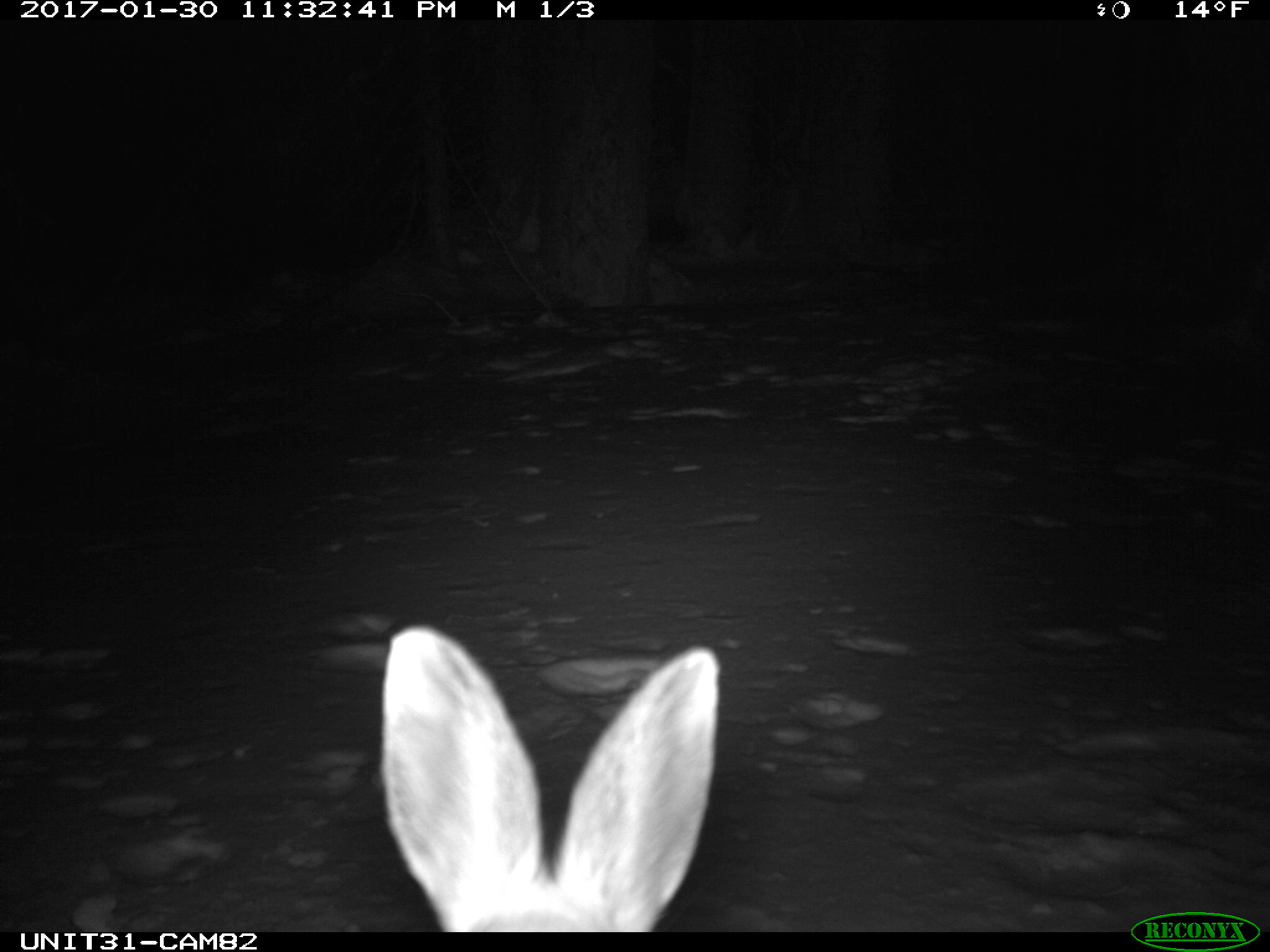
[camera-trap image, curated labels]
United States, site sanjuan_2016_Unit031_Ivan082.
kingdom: Animalia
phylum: Chordata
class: Mammalia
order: Lagomorpha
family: Leporidae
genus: Lepus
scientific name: Lepus americanus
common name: snowshoe hare